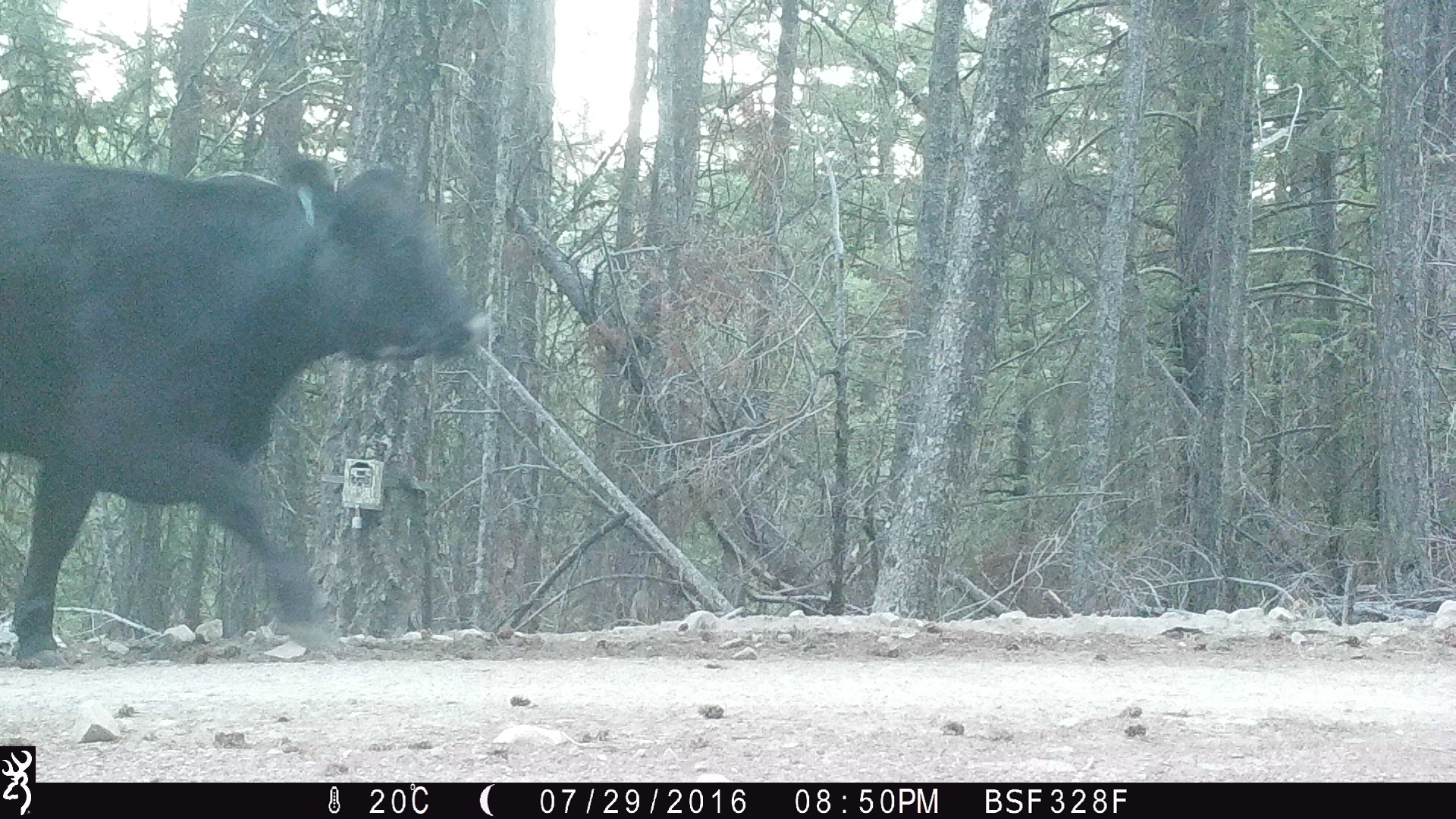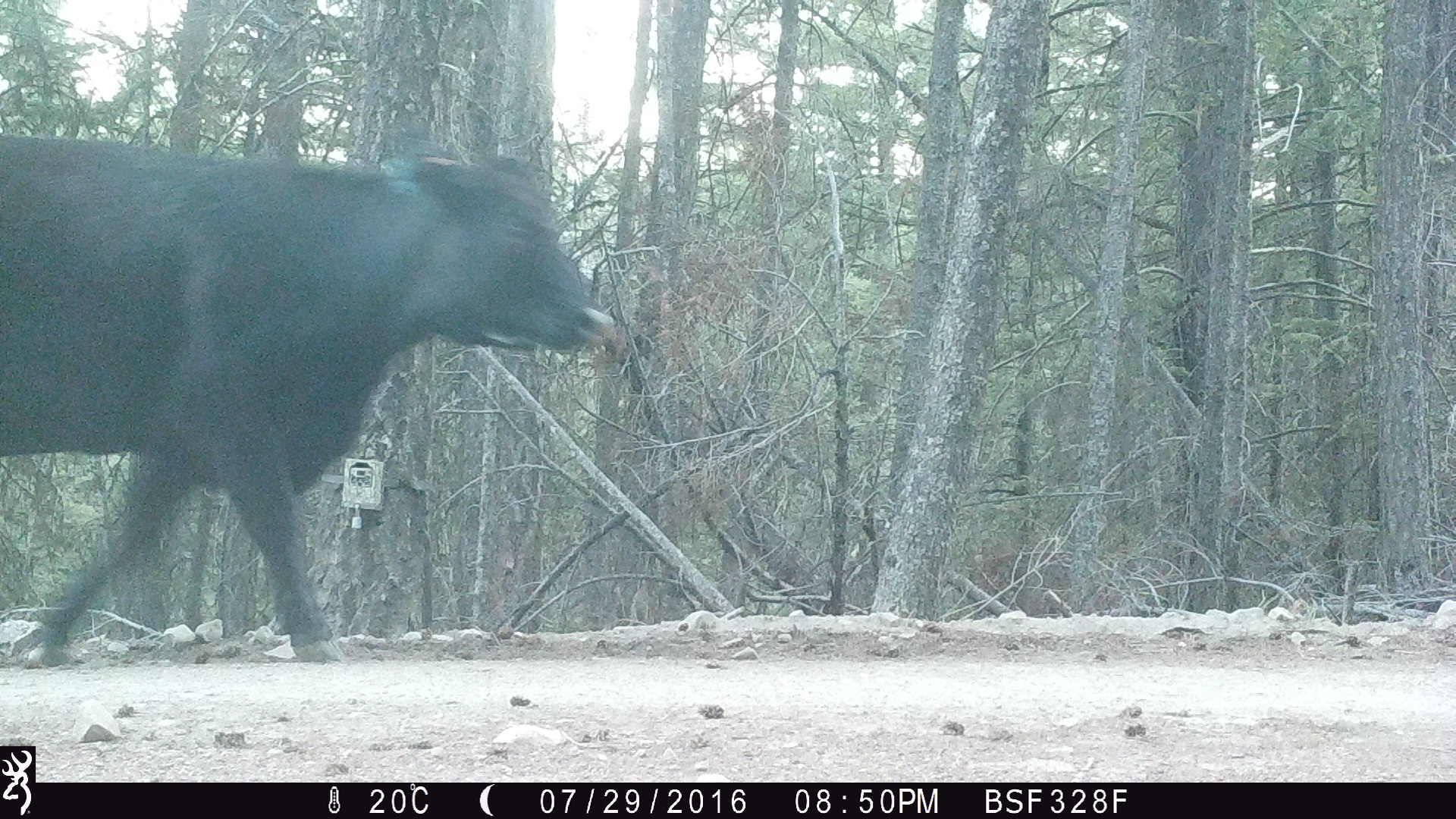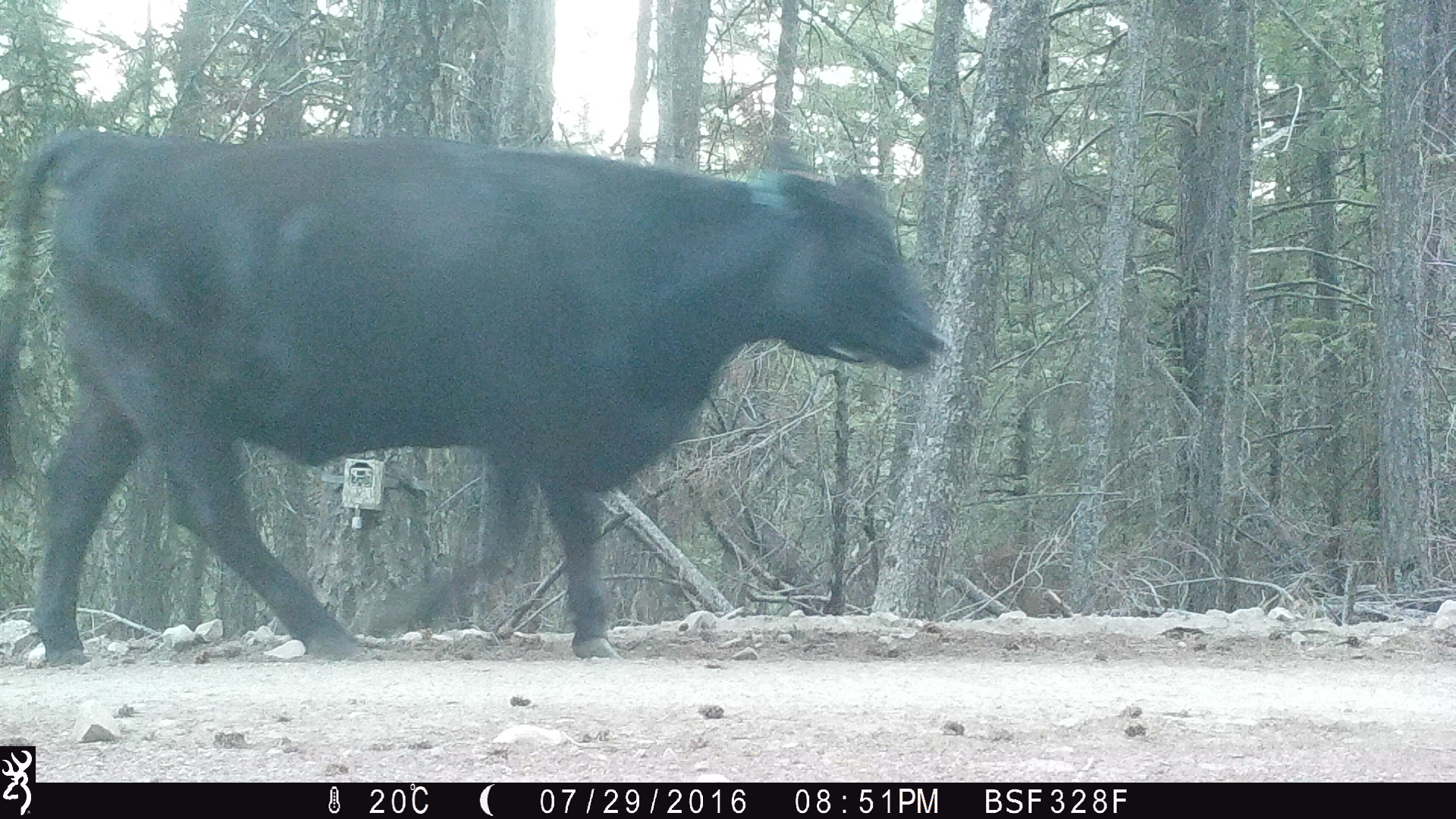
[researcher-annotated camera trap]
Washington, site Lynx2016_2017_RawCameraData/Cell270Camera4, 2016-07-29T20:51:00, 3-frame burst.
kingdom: Animalia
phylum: Chordata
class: Mammalia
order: Artiodactyla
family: Bovidae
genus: Bos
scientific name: Bos taurus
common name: domestic cattle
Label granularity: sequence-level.